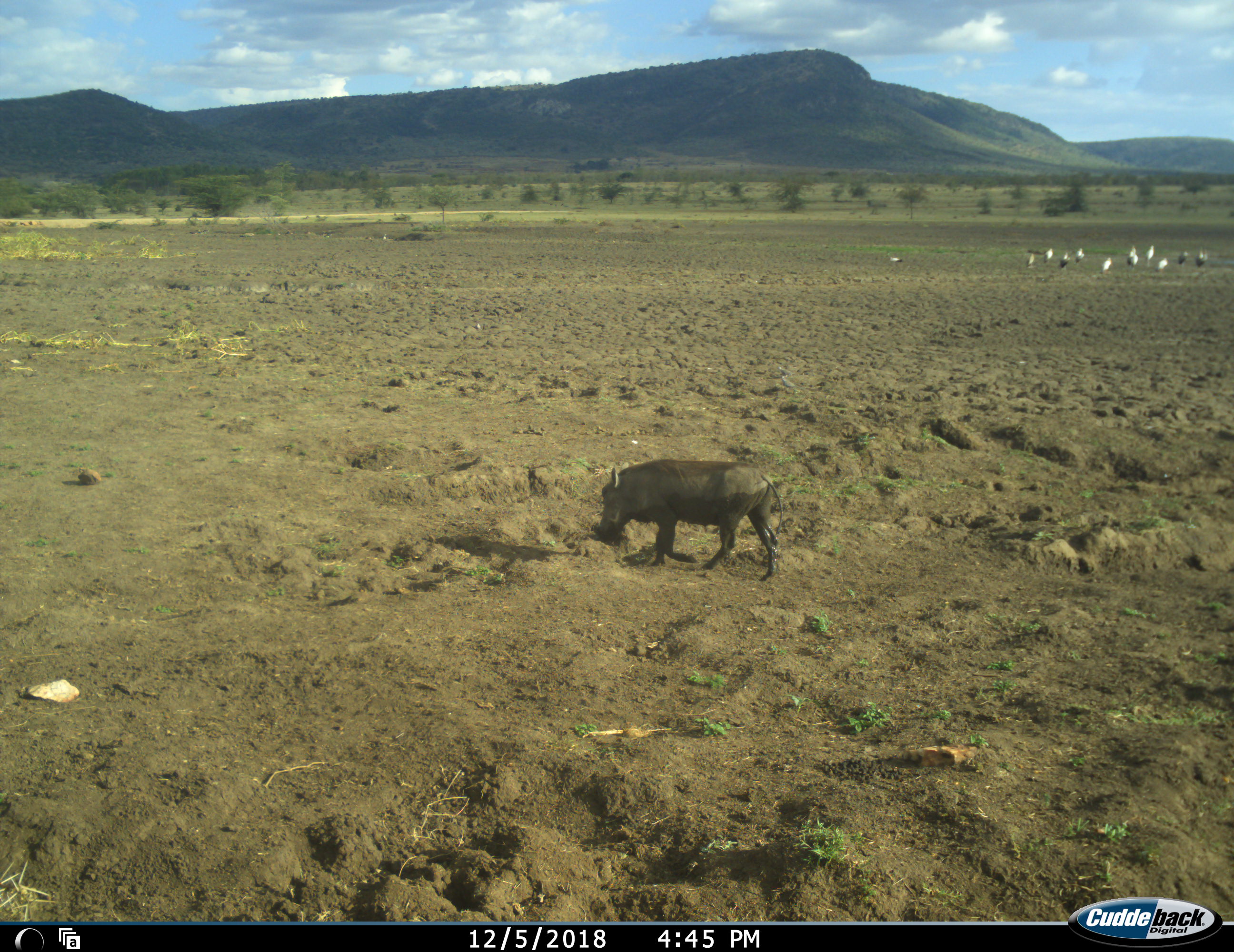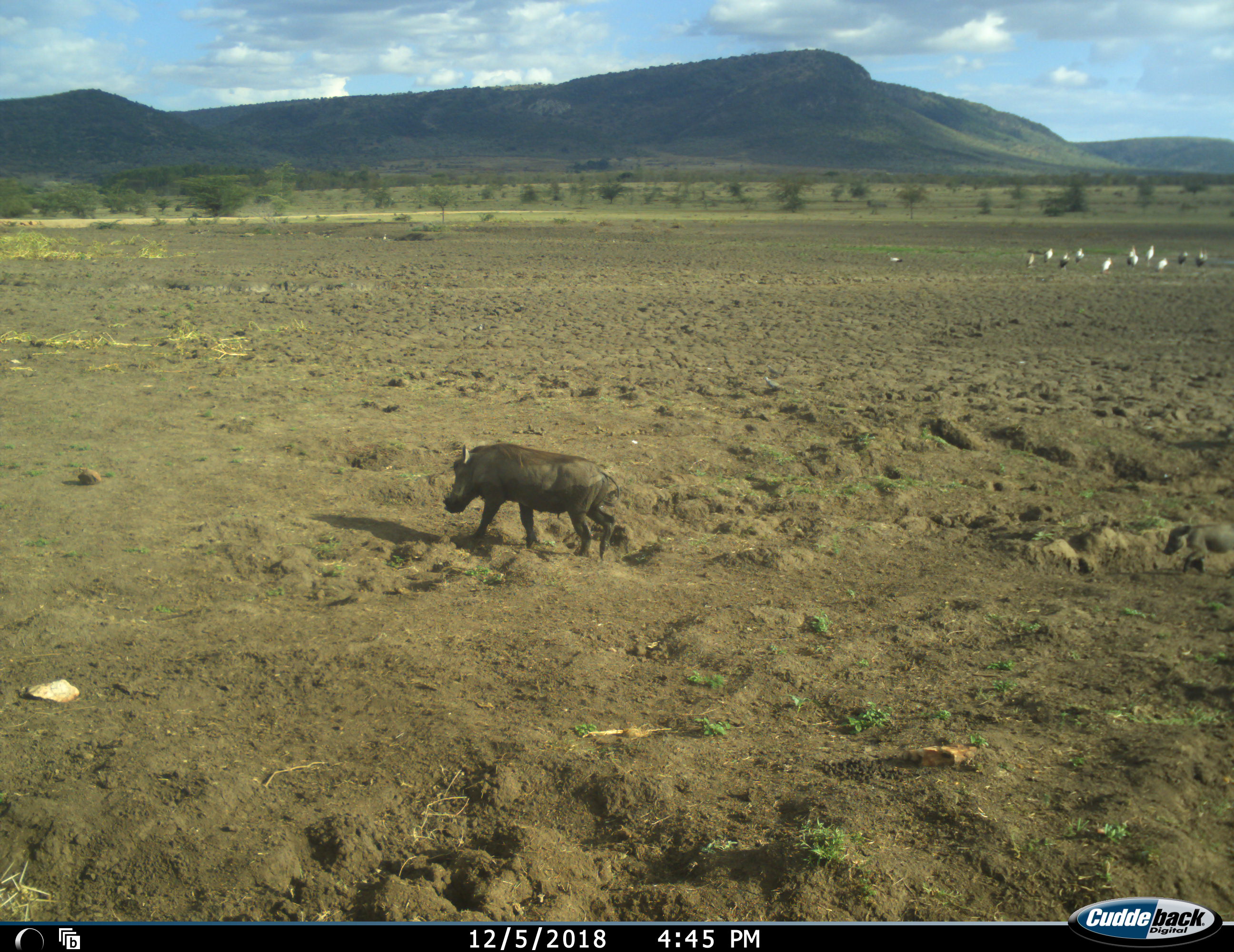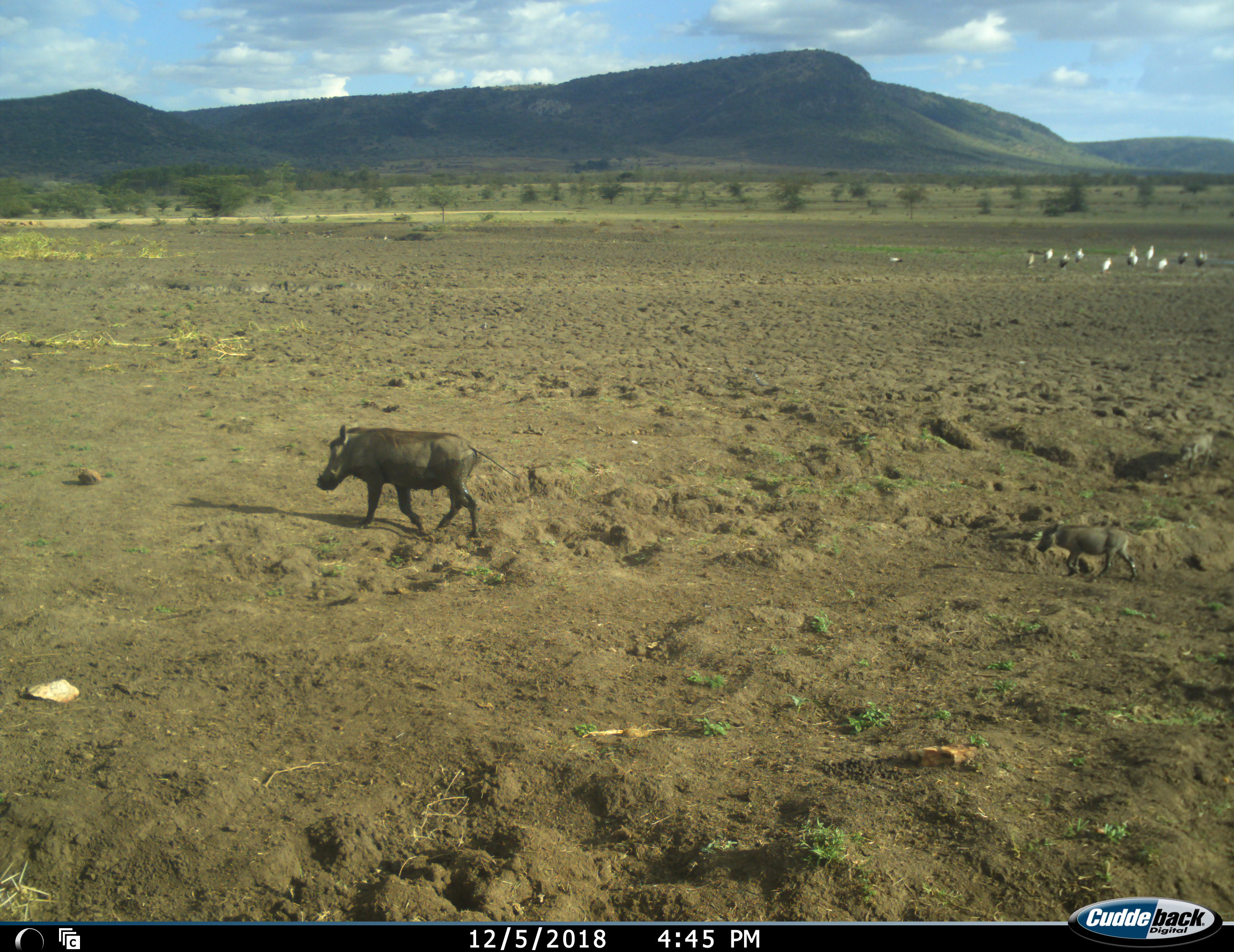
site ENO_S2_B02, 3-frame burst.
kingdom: Animalia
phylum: Chordata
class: Aves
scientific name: Aves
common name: bird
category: birdother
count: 11-50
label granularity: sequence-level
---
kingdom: Animalia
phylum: Chordata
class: Mammalia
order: Artiodactyla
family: Suidae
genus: Phacochoerus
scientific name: Phacochoerus africanus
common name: warthog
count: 3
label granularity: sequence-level